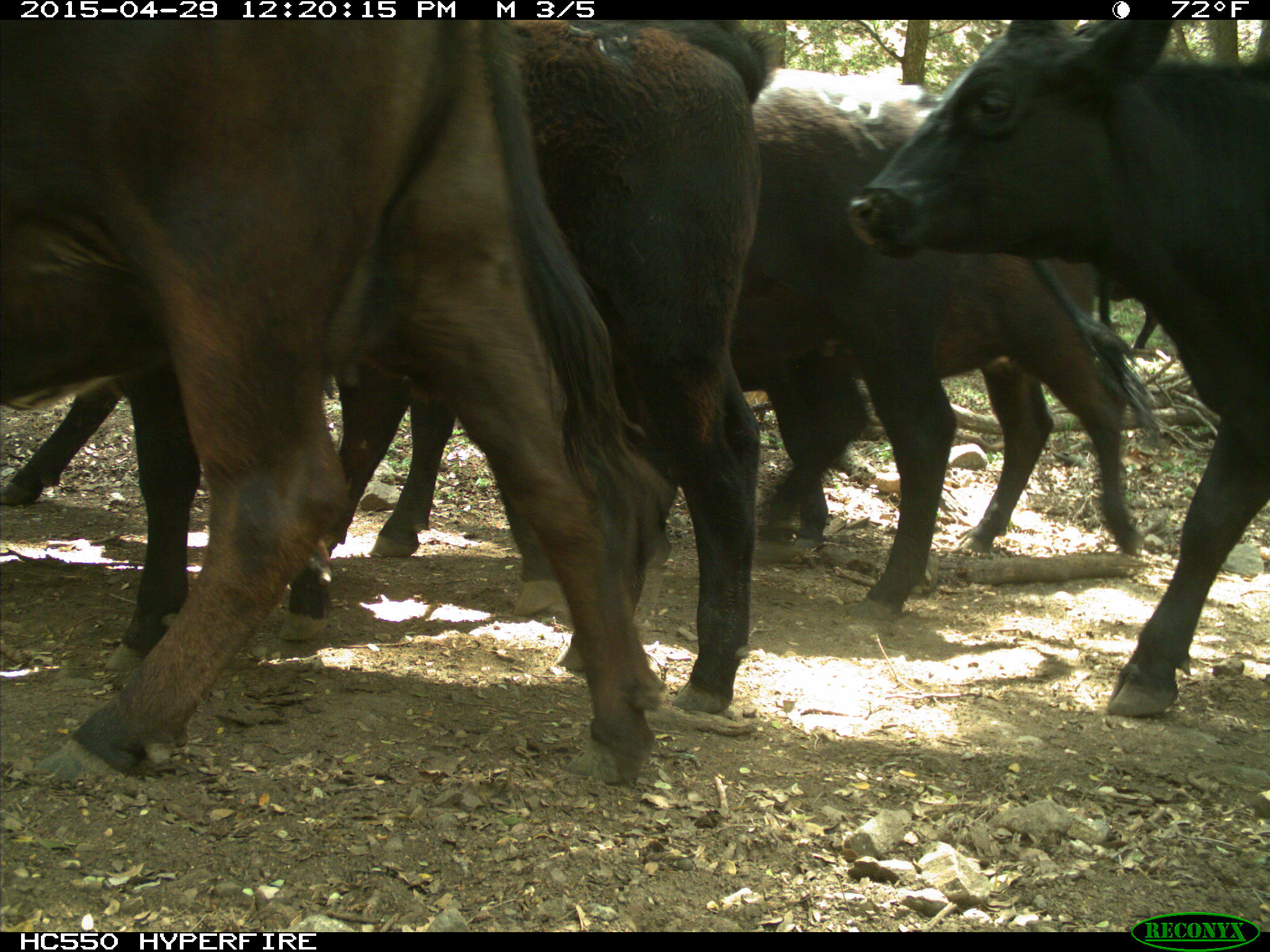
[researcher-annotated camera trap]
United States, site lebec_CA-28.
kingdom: Animalia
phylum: Chordata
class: Mammalia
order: Artiodactyla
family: Bovidae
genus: Bos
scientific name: Bos taurus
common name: domestic cow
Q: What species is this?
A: Bos taurus (domestic cow).